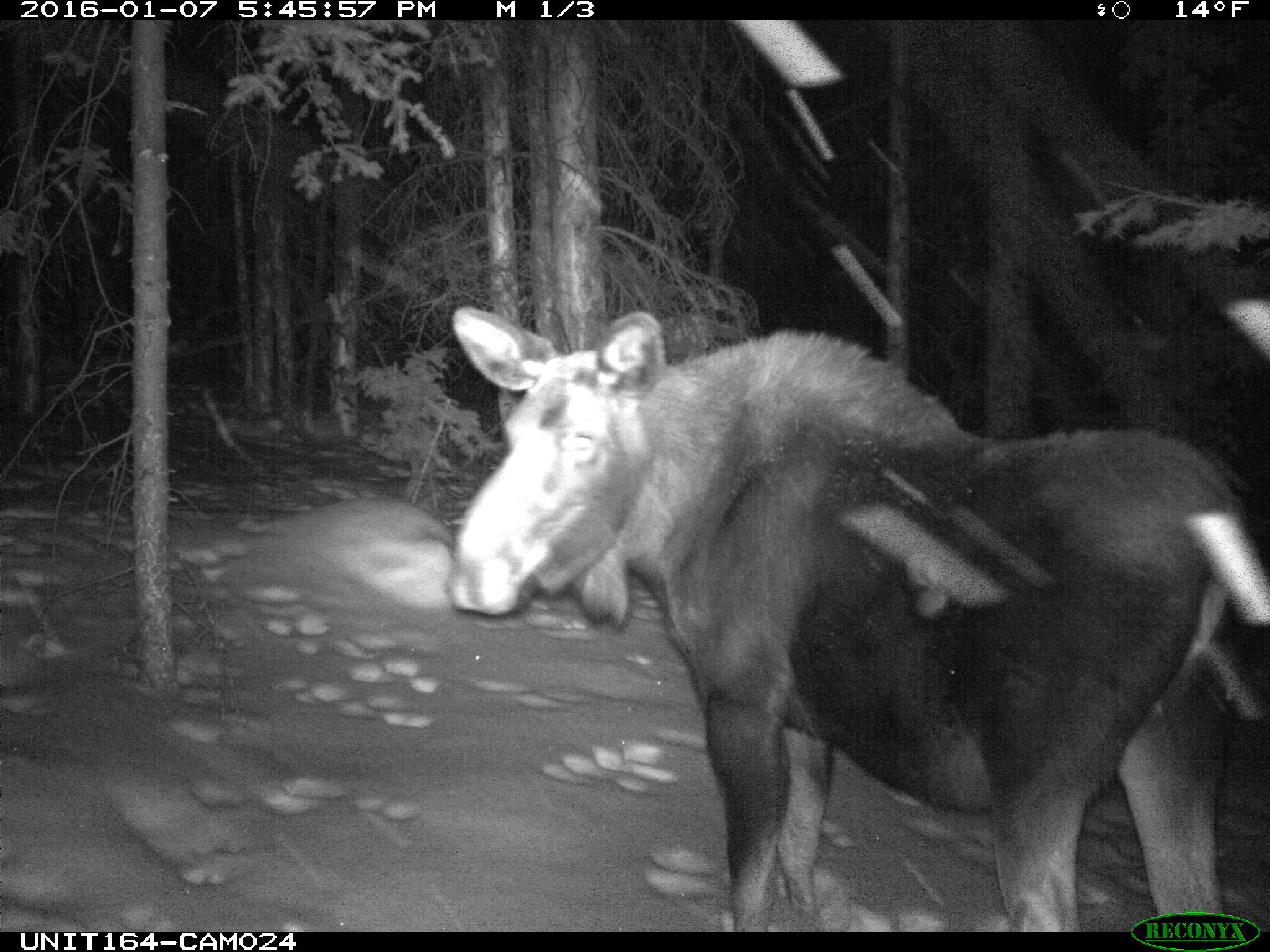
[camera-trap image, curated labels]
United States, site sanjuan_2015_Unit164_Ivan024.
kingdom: Animalia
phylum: Chordata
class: Mammalia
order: Artiodactyla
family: Cervidae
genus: Alces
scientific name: Alces alces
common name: moose